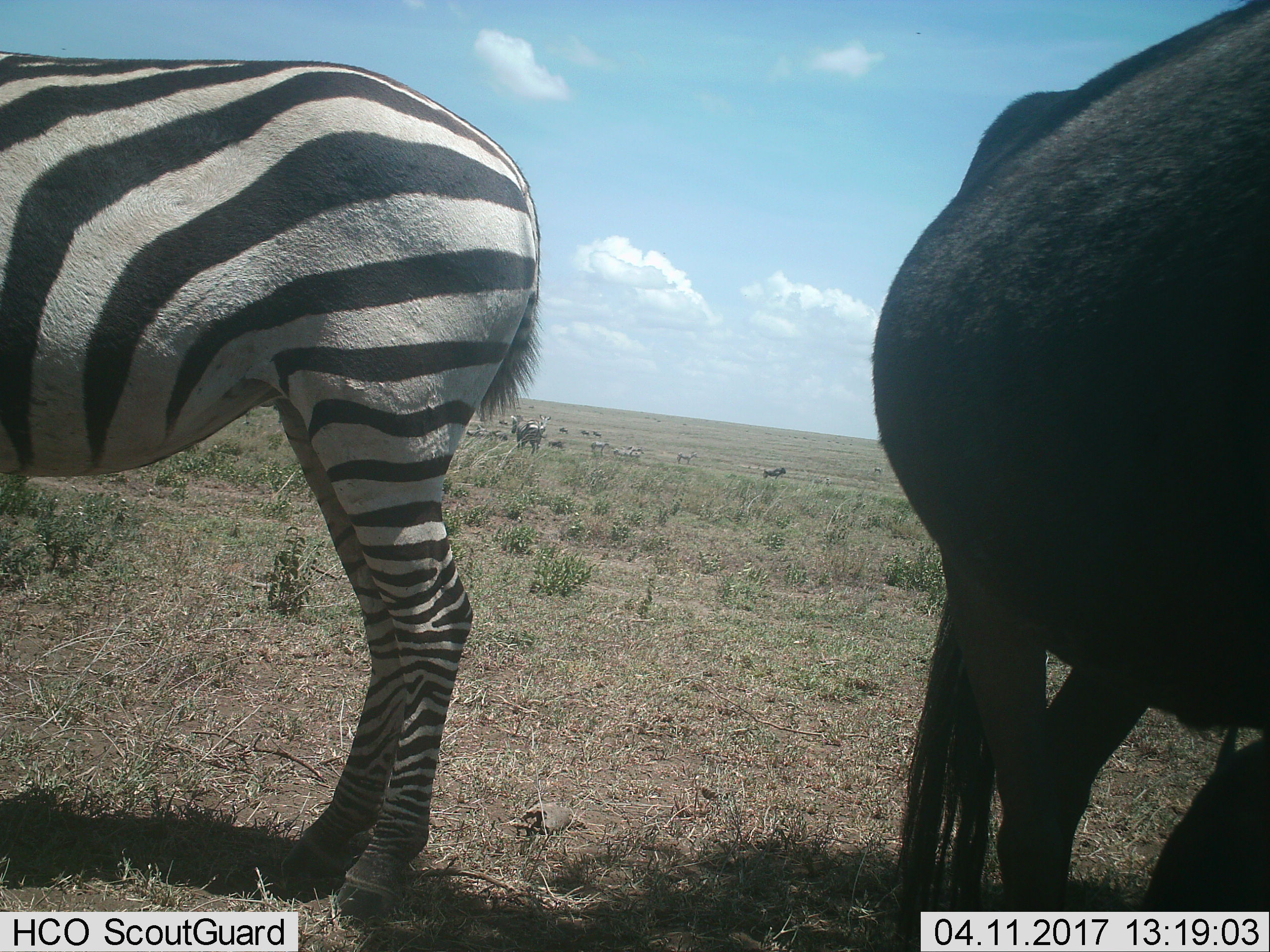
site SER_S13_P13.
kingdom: Animalia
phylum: Chordata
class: Mammalia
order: Artiodactyla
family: Bovidae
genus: Connochaetes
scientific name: Connochaetes taurinus taurinus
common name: blue wildebeest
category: wildebeestblue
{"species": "wildebeestblue (blue wildebeest) (Connochaetes taurinus taurinus)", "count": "1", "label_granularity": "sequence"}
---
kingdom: Animalia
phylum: Chordata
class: Mammalia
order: Perissodactyla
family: Equidae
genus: Equus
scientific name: Equus quagga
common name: plains zebra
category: zebraplains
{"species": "zebraplains (plains zebra) (Equus quagga)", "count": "1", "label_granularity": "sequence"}